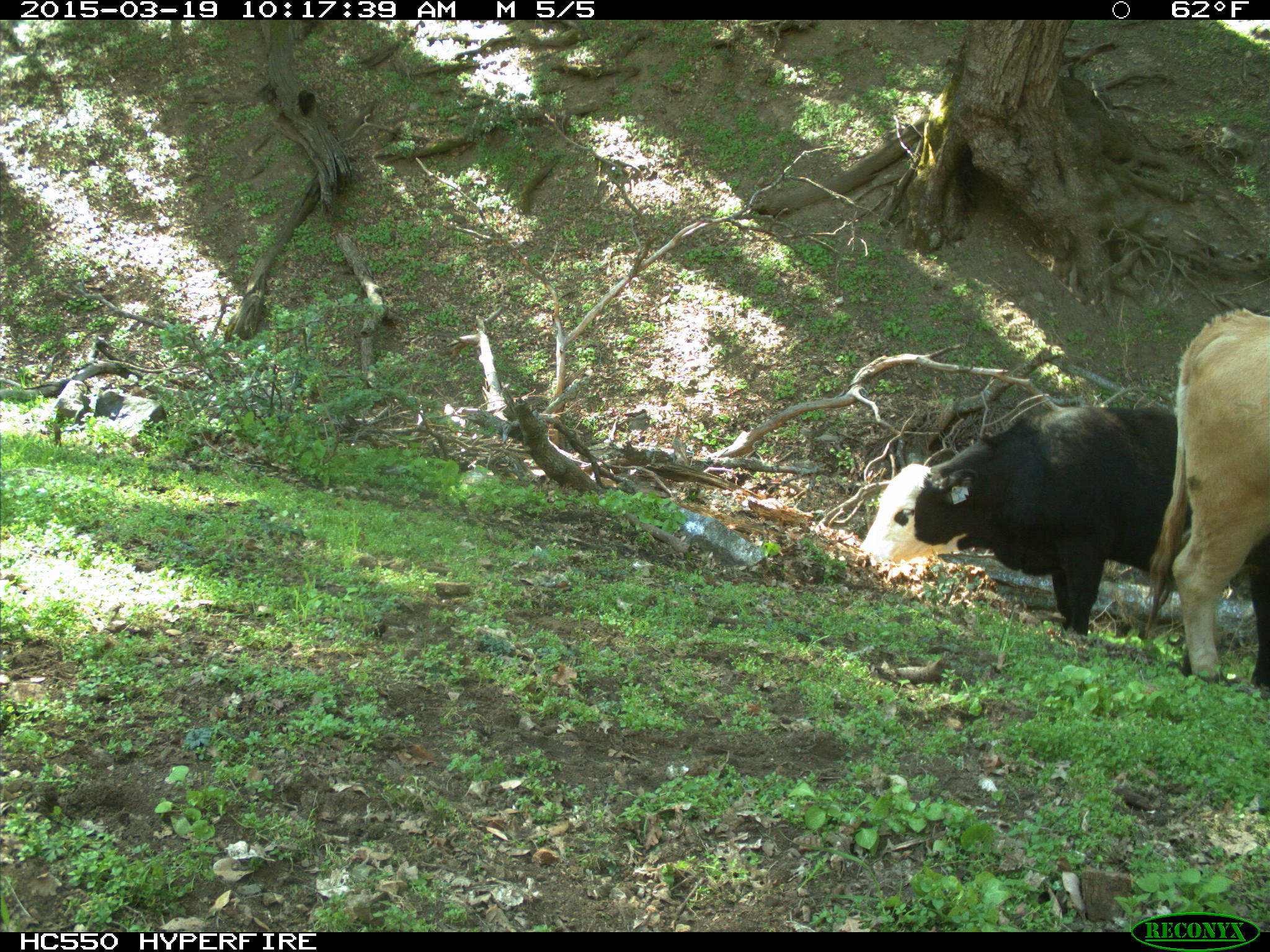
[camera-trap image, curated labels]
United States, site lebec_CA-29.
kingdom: Animalia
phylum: Chordata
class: Mammalia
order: Artiodactyla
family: Bovidae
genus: Bos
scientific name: Bos taurus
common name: domestic cow